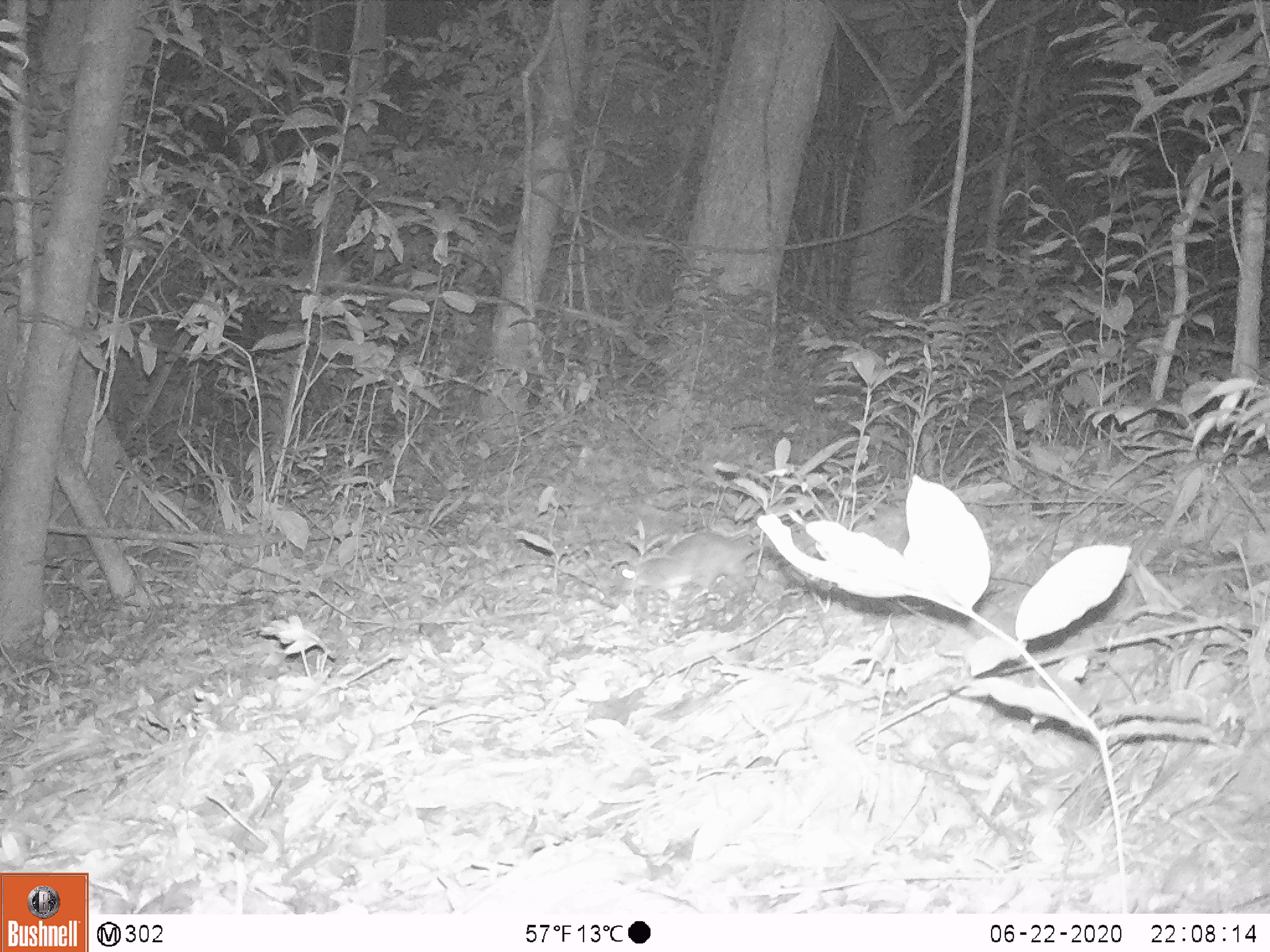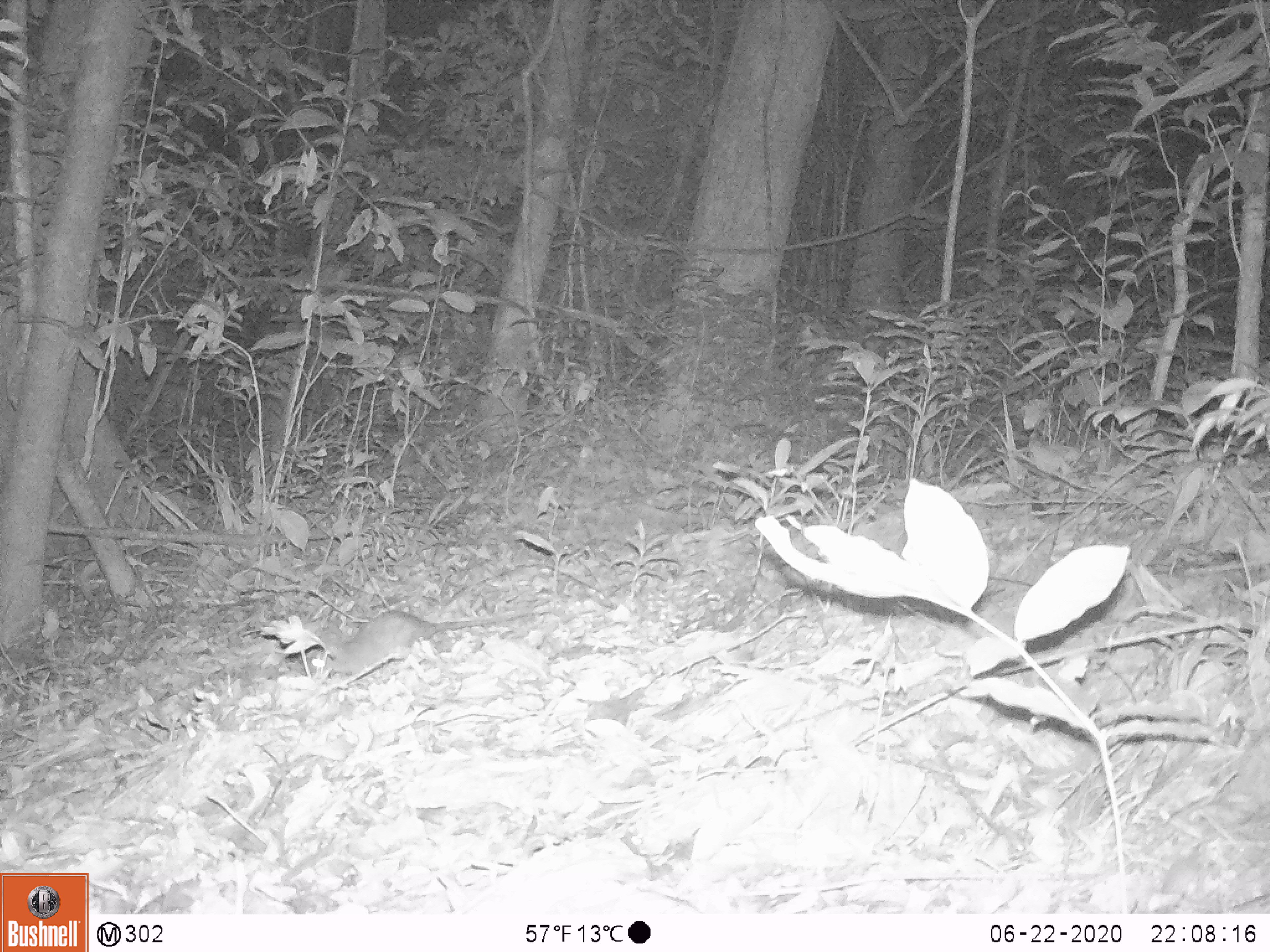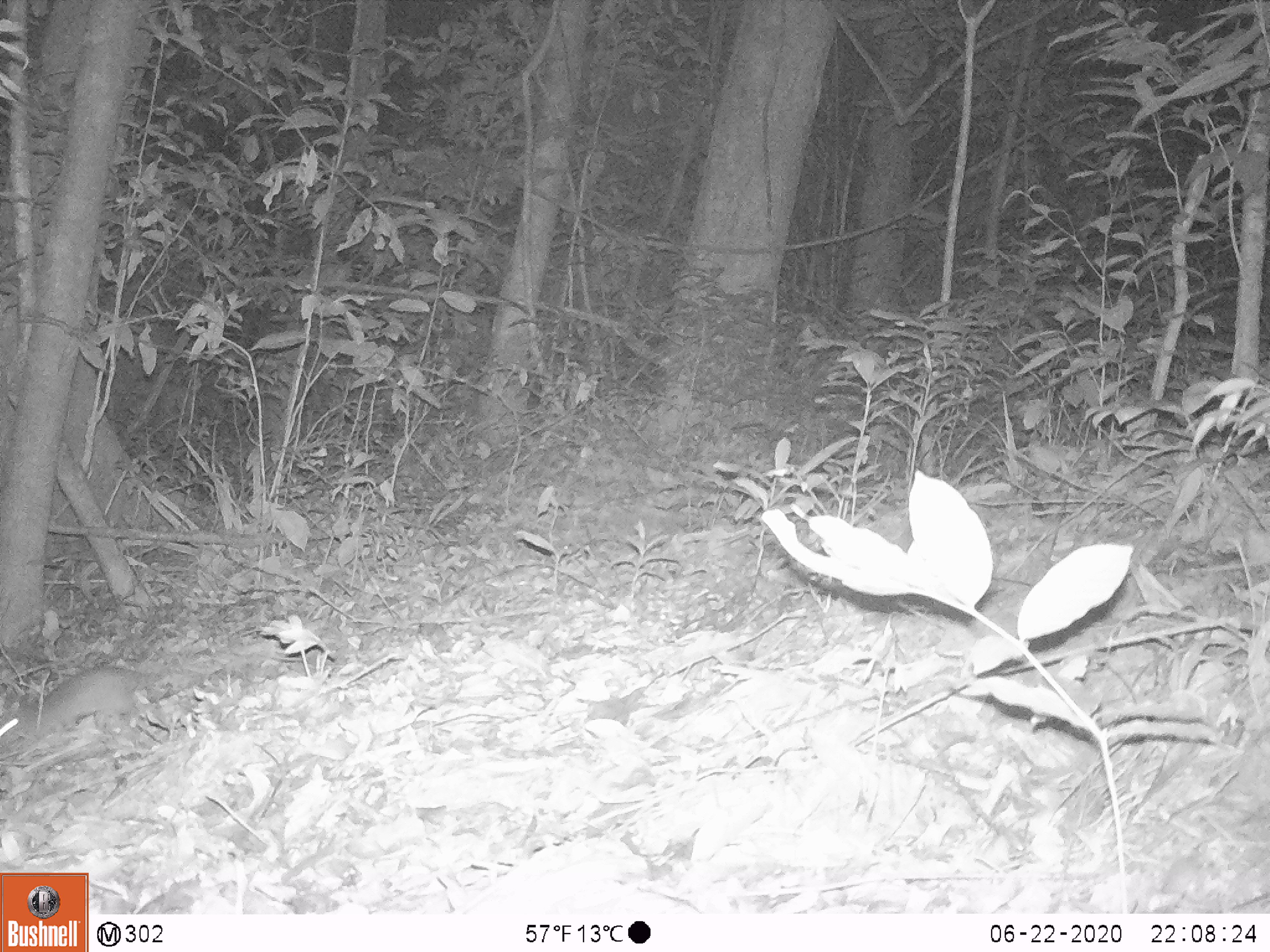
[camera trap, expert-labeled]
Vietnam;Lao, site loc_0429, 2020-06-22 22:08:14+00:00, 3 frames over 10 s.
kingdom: Animalia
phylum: Chordata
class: Mammalia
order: Rodentia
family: Muridae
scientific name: Muridae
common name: old-world mice and rats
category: unidentified murid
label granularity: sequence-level